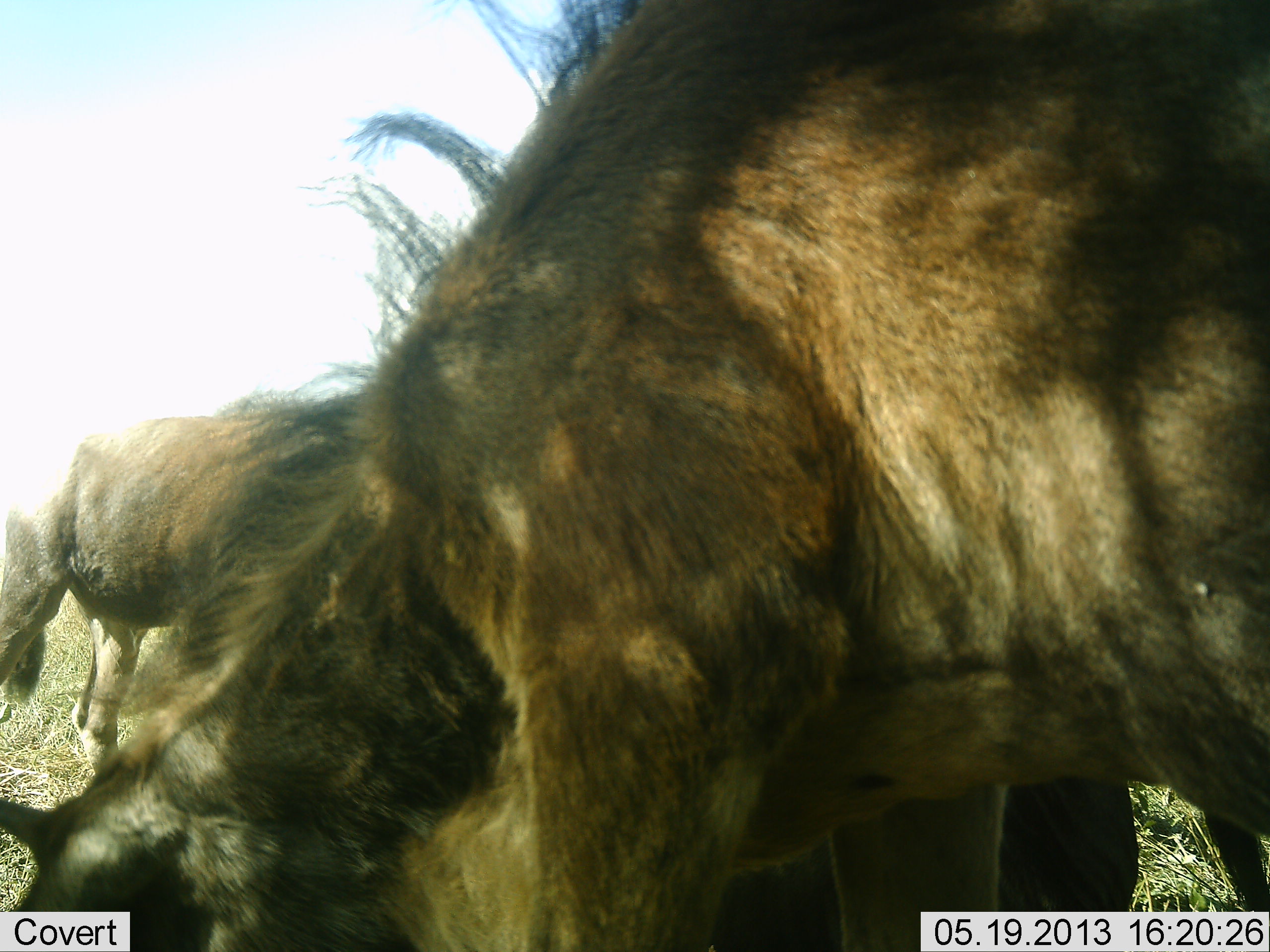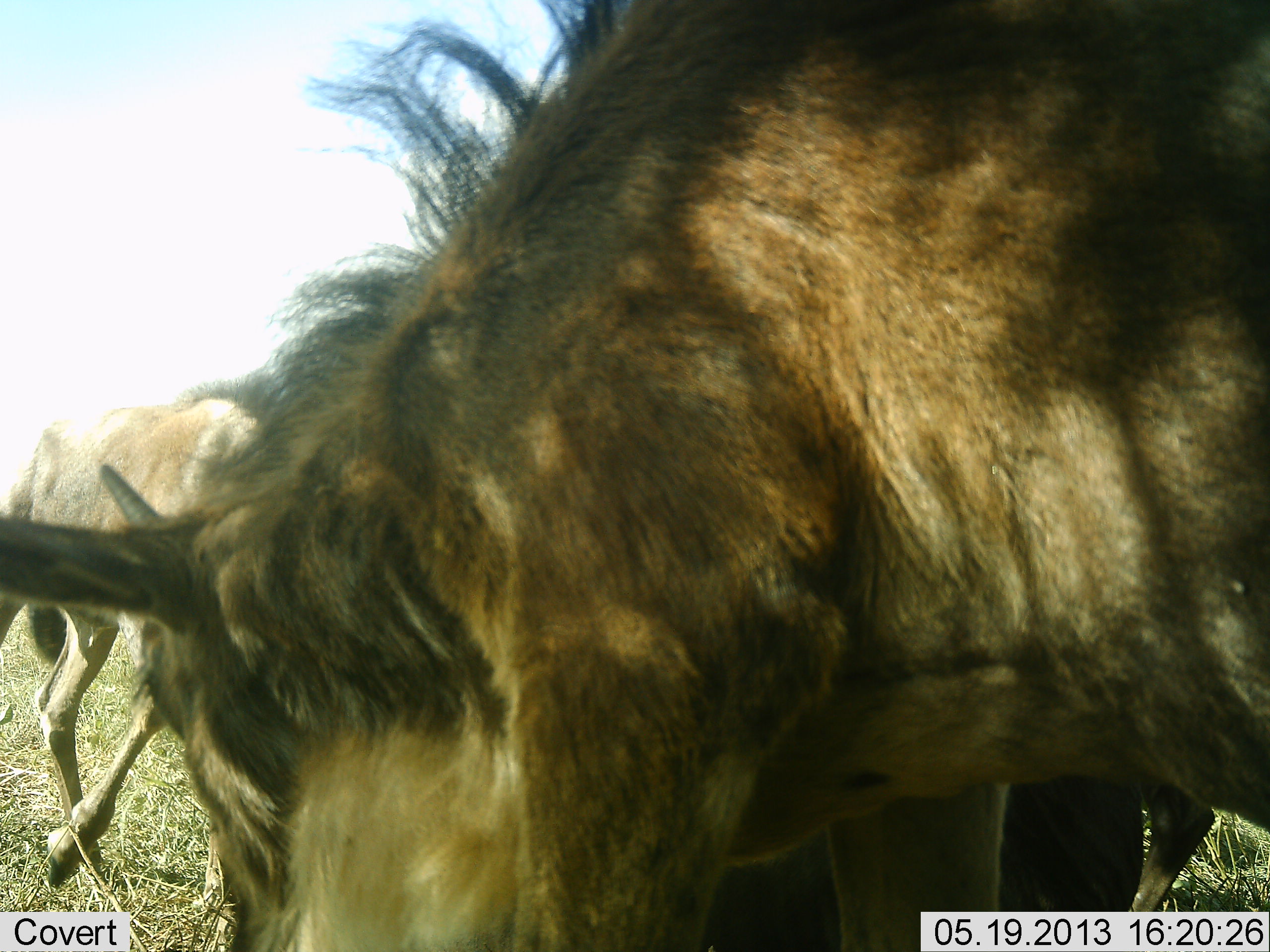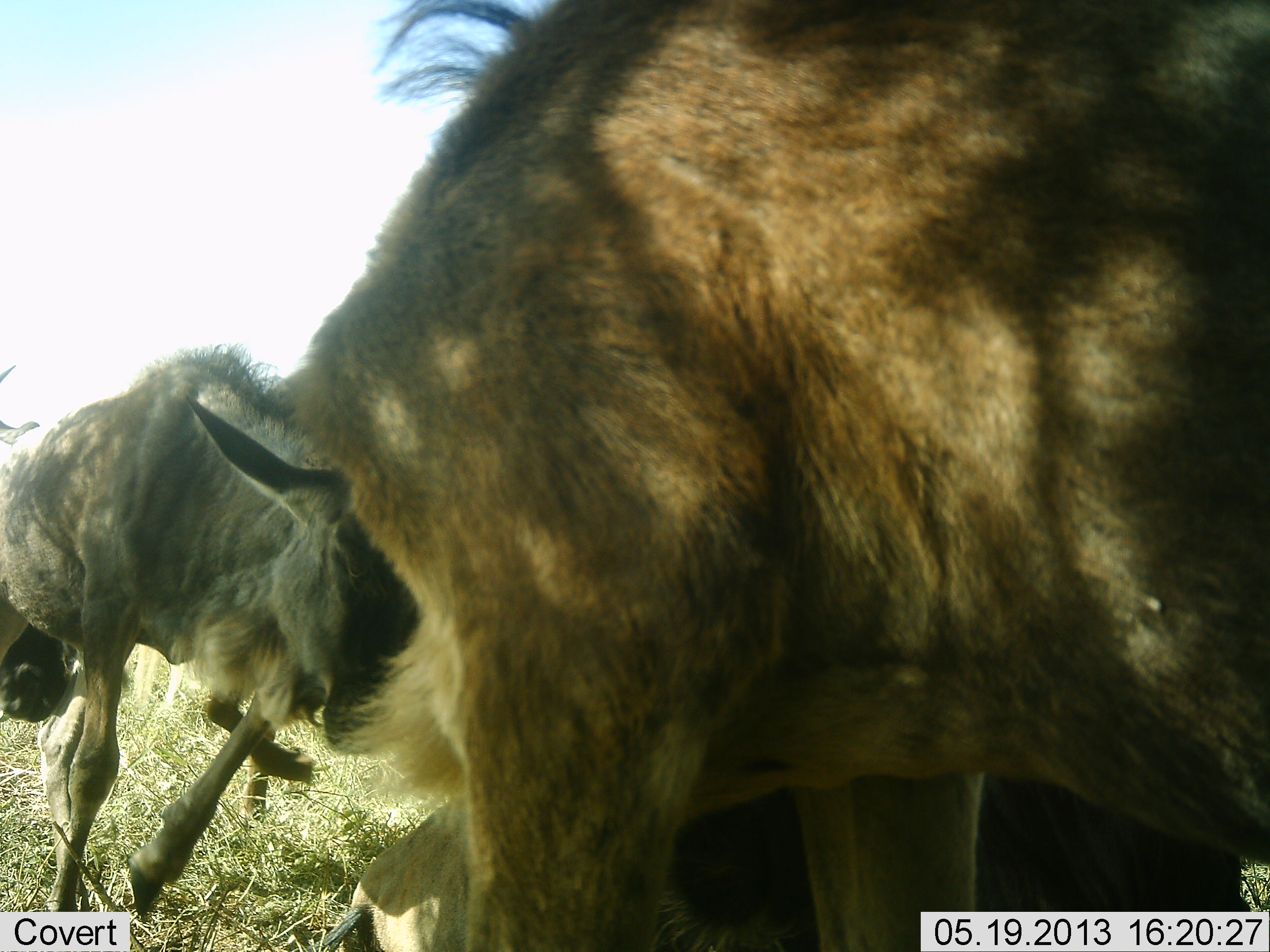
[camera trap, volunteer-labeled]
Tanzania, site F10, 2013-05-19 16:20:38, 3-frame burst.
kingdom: Animalia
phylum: Chordata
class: Mammalia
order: Artiodactyla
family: Bovidae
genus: Connochaetes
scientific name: Connochaetes taurinus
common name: blue wildebeest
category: wildebeest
Wildebeest (blue wildebeest) (Connochaetes taurinus), count 2. Behavior (volunteer vote fractions): standing 38%, resting 19%, moving 50%, interacting 19%. Young present (vote fraction): 19%. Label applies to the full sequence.